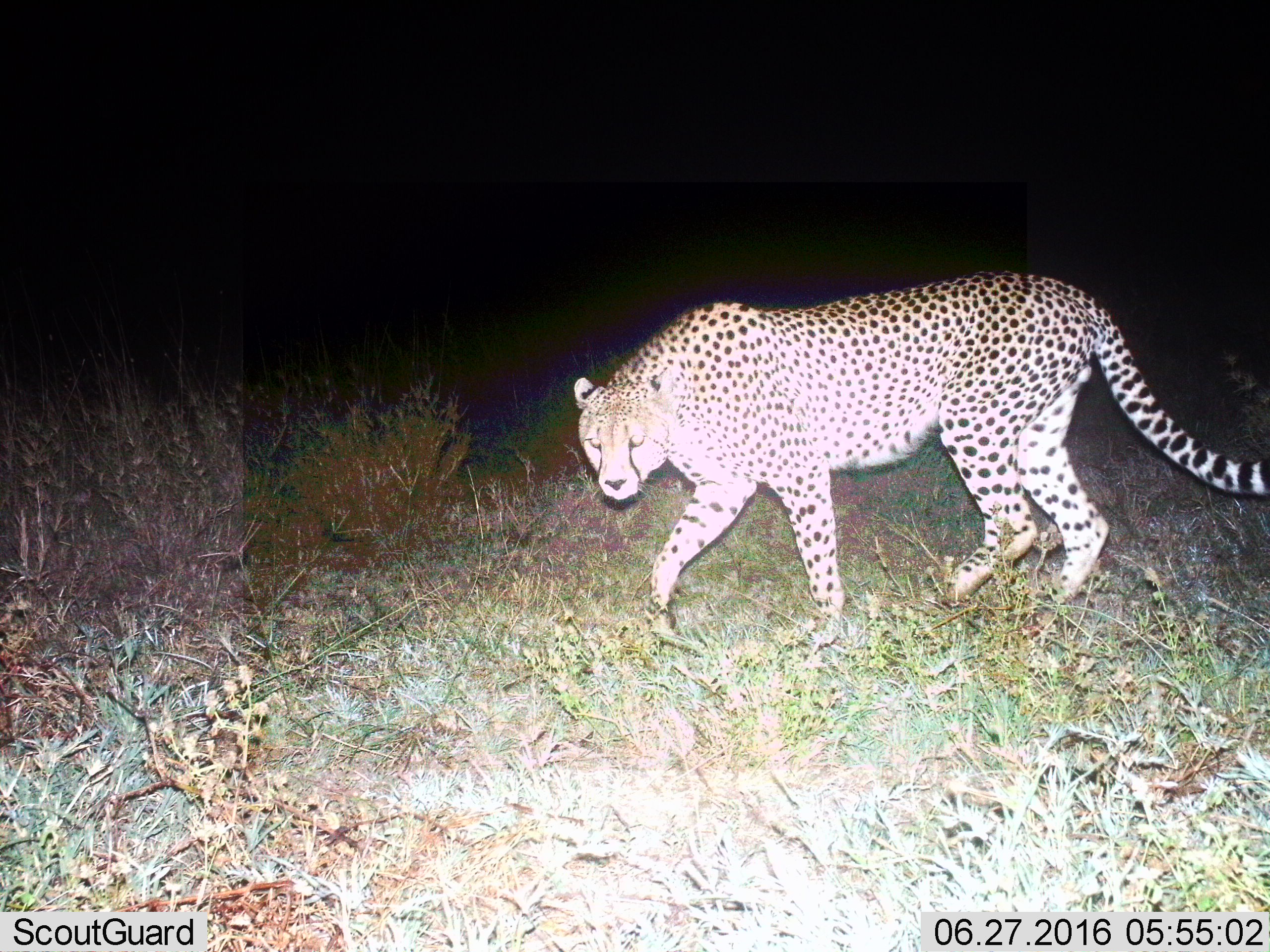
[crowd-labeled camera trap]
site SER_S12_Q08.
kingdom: Animalia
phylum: Chordata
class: Mammalia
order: Carnivora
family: Felidae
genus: Acinonyx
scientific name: Acinonyx jubatus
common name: cheetah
Cheetah (Acinonyx jubatus), count 1. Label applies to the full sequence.